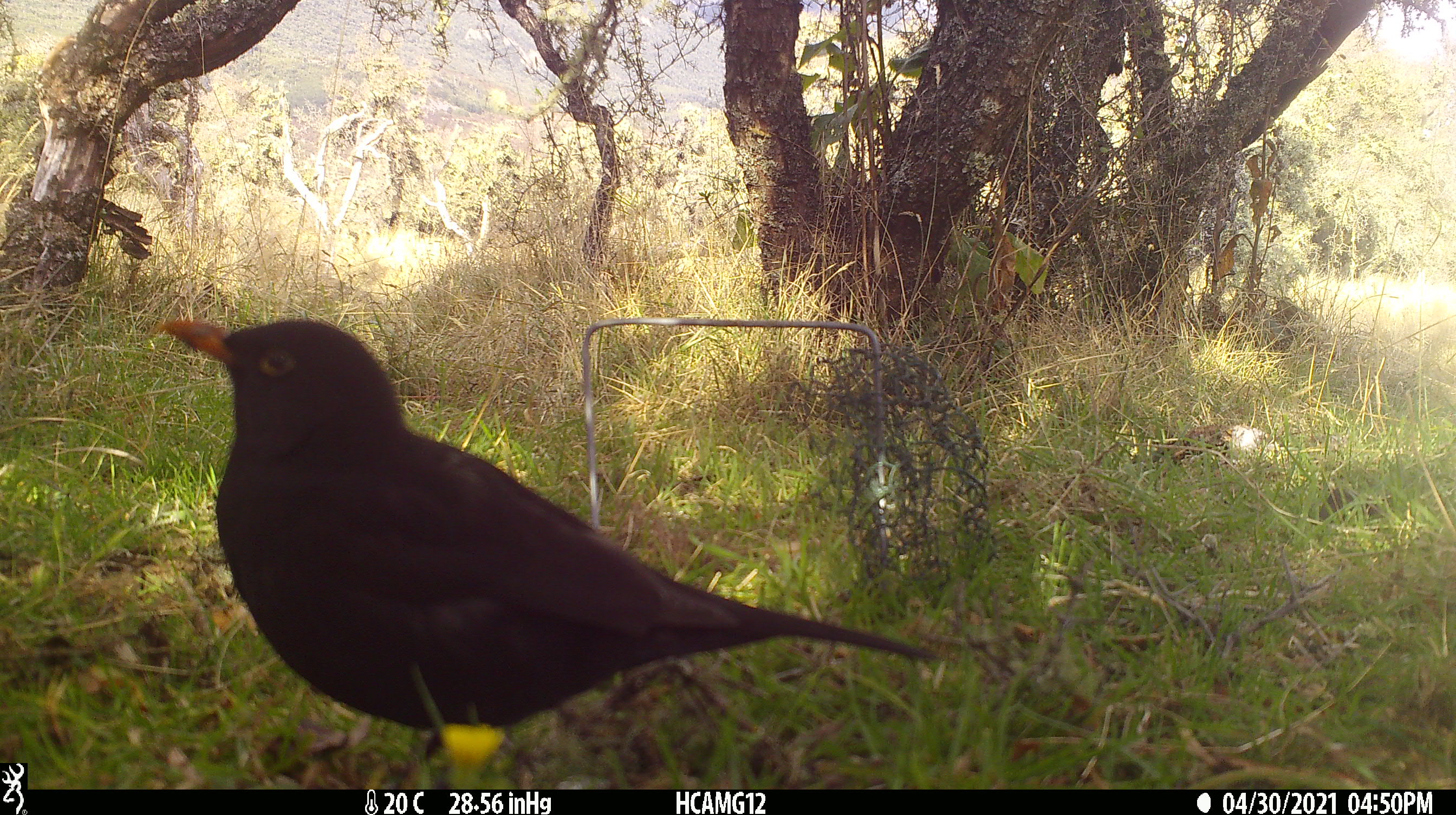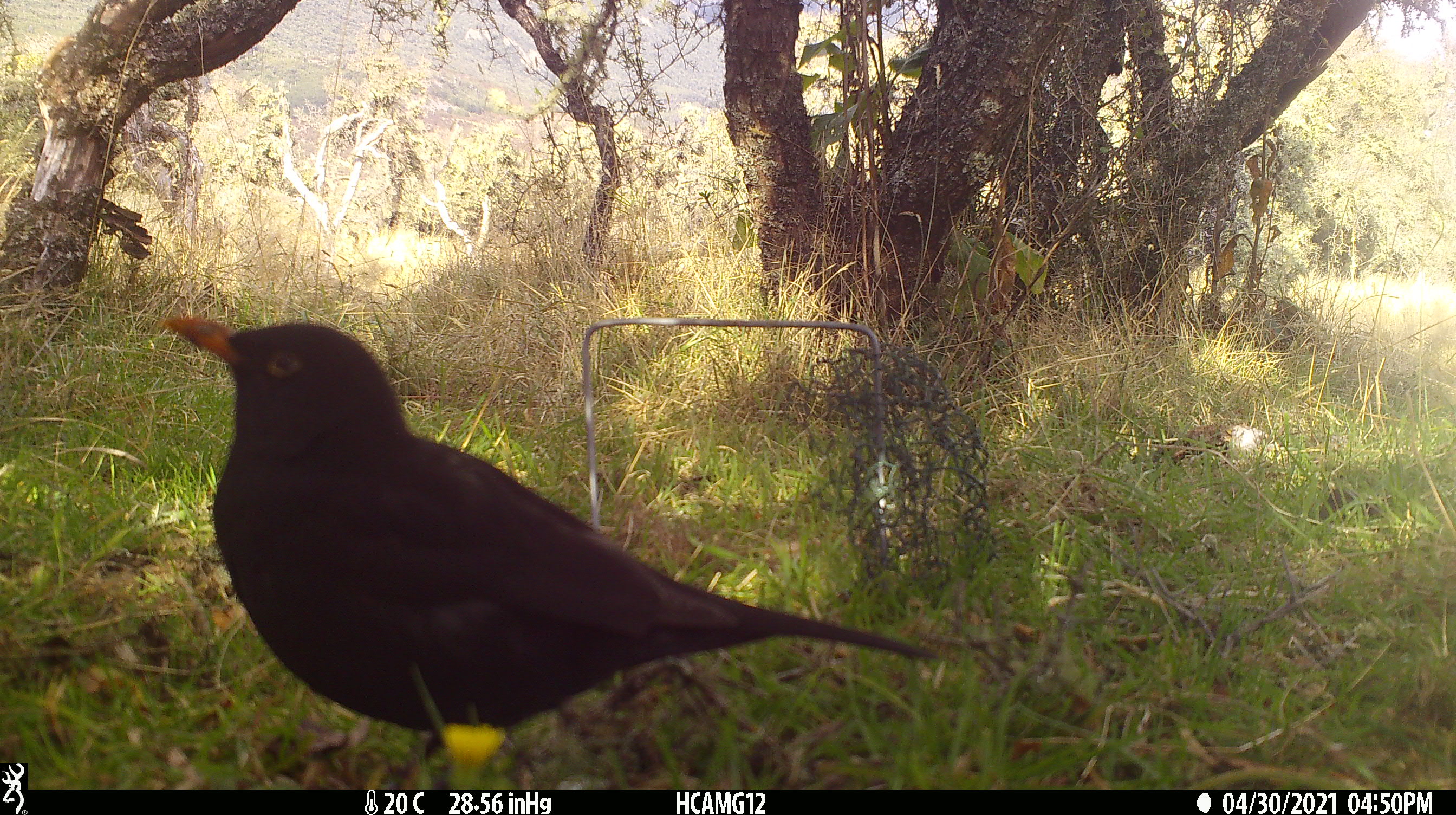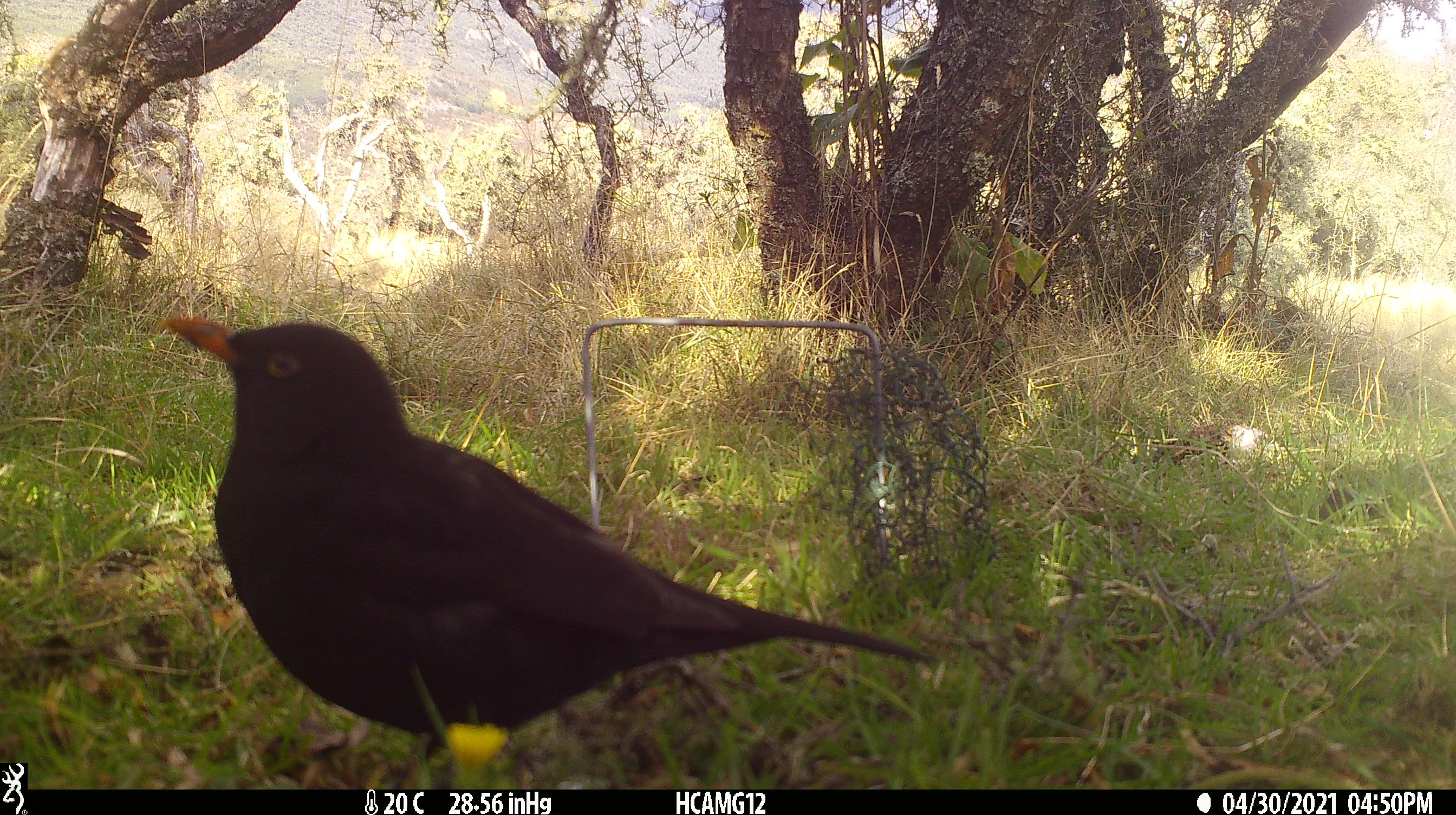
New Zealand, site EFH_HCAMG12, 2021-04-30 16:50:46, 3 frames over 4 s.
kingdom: Animalia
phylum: Chordata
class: Aves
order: Passeriformes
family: Turdidae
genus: Turdus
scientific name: Turdus merula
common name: eurasian blackbird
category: blackbird